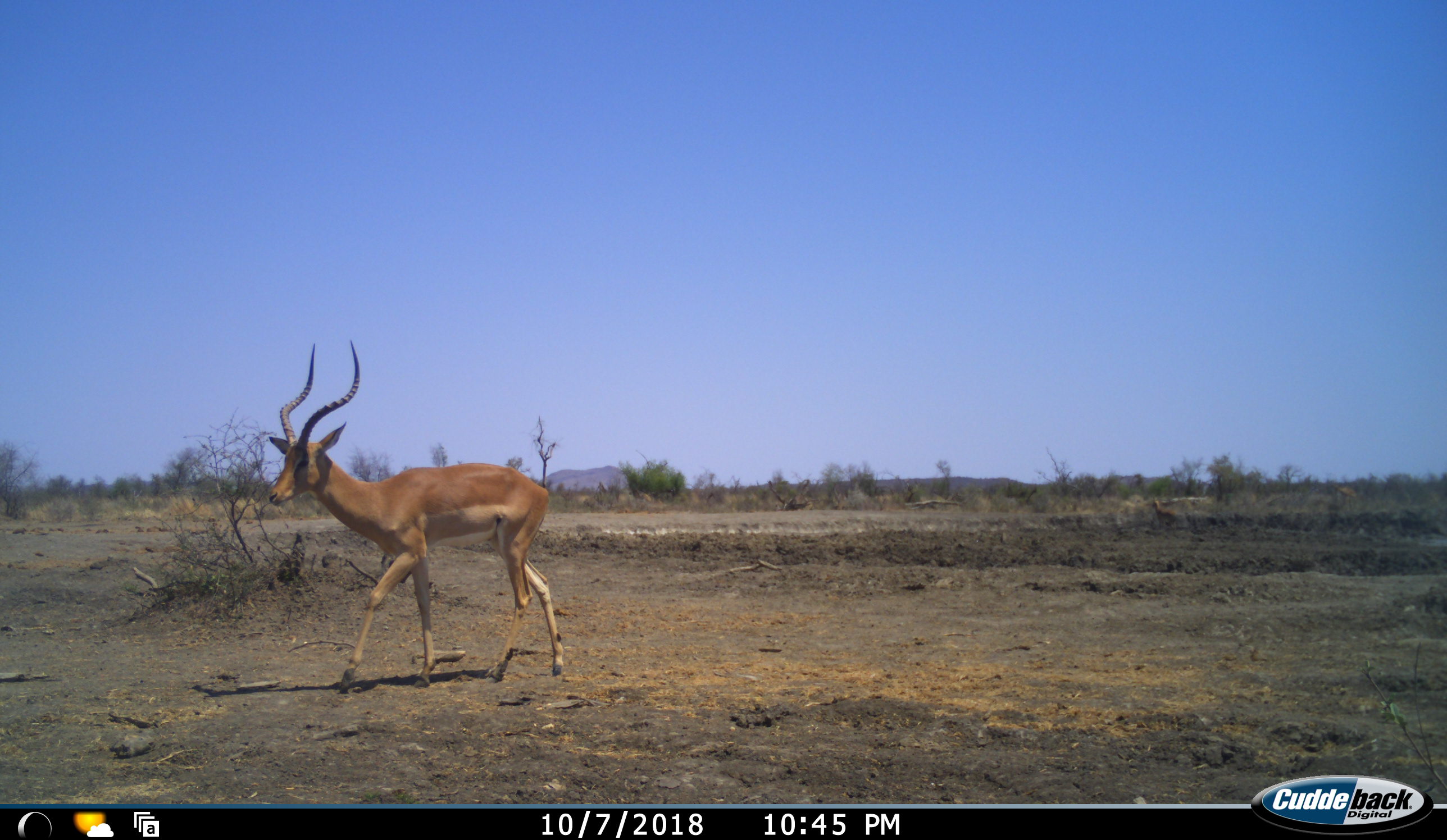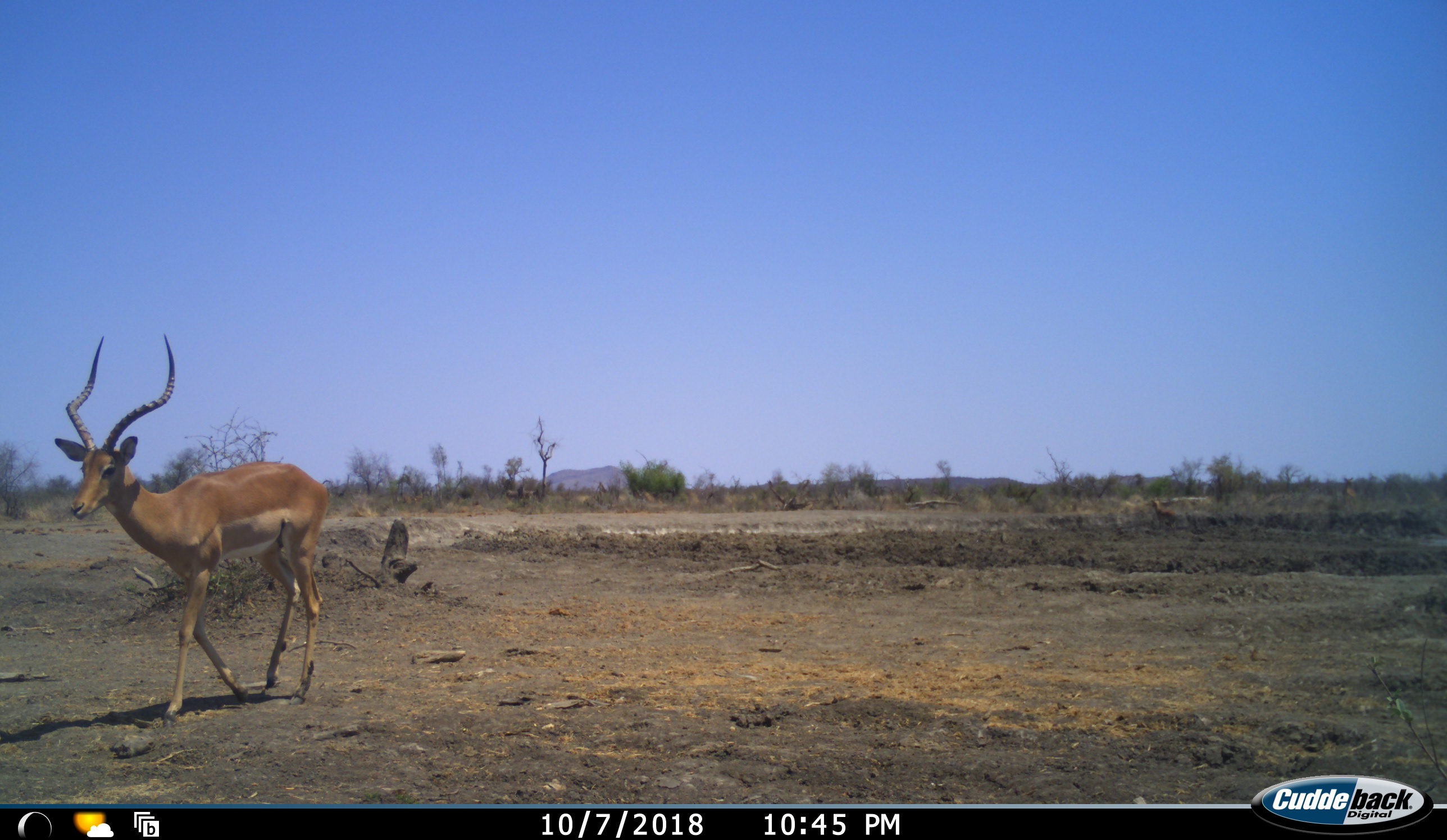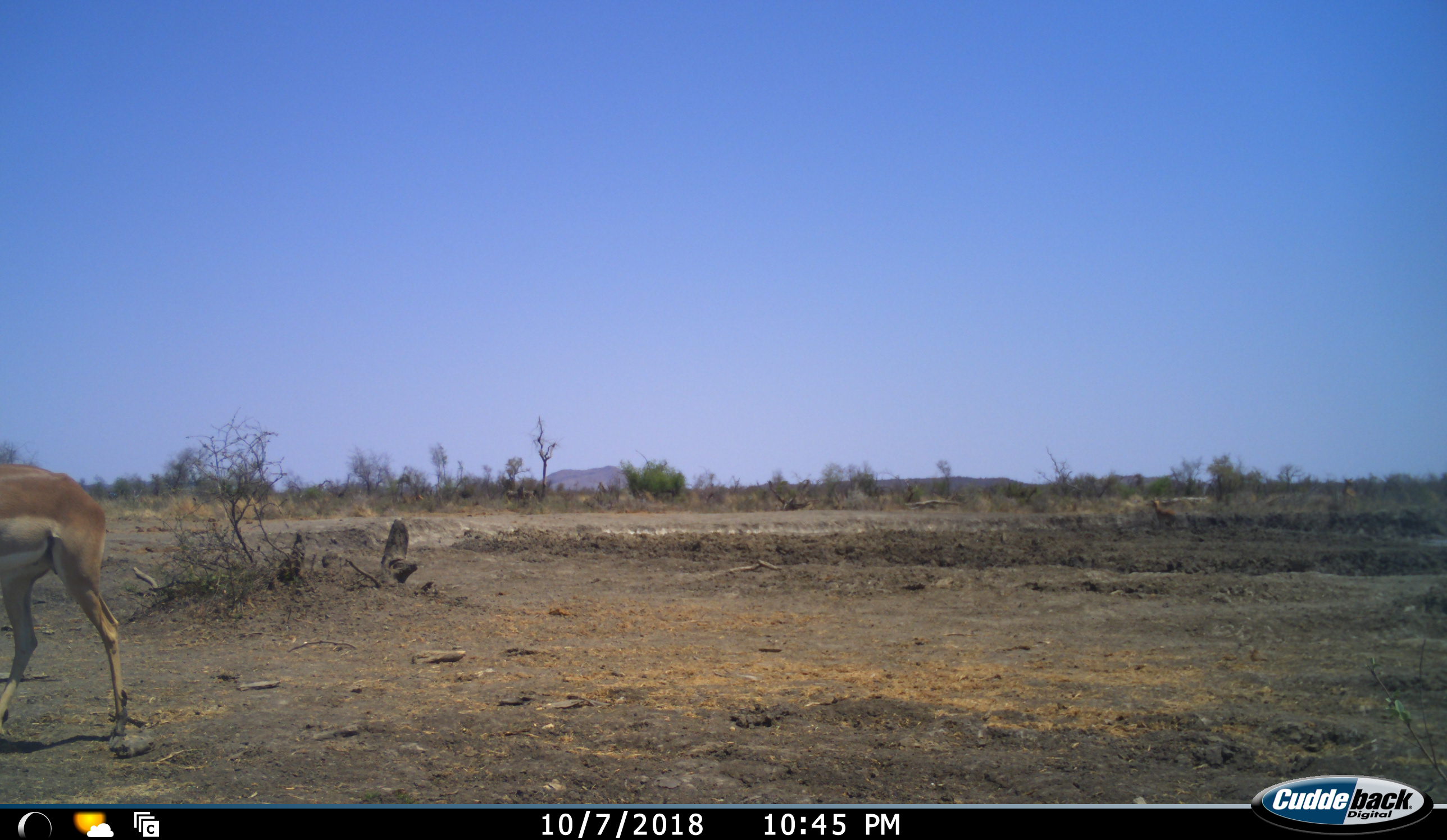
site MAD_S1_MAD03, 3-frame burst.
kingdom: Animalia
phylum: Chordata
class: Mammalia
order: Artiodactyla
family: Bovidae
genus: Aepyceros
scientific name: Aepyceros melampus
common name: impala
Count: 1.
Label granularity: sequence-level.